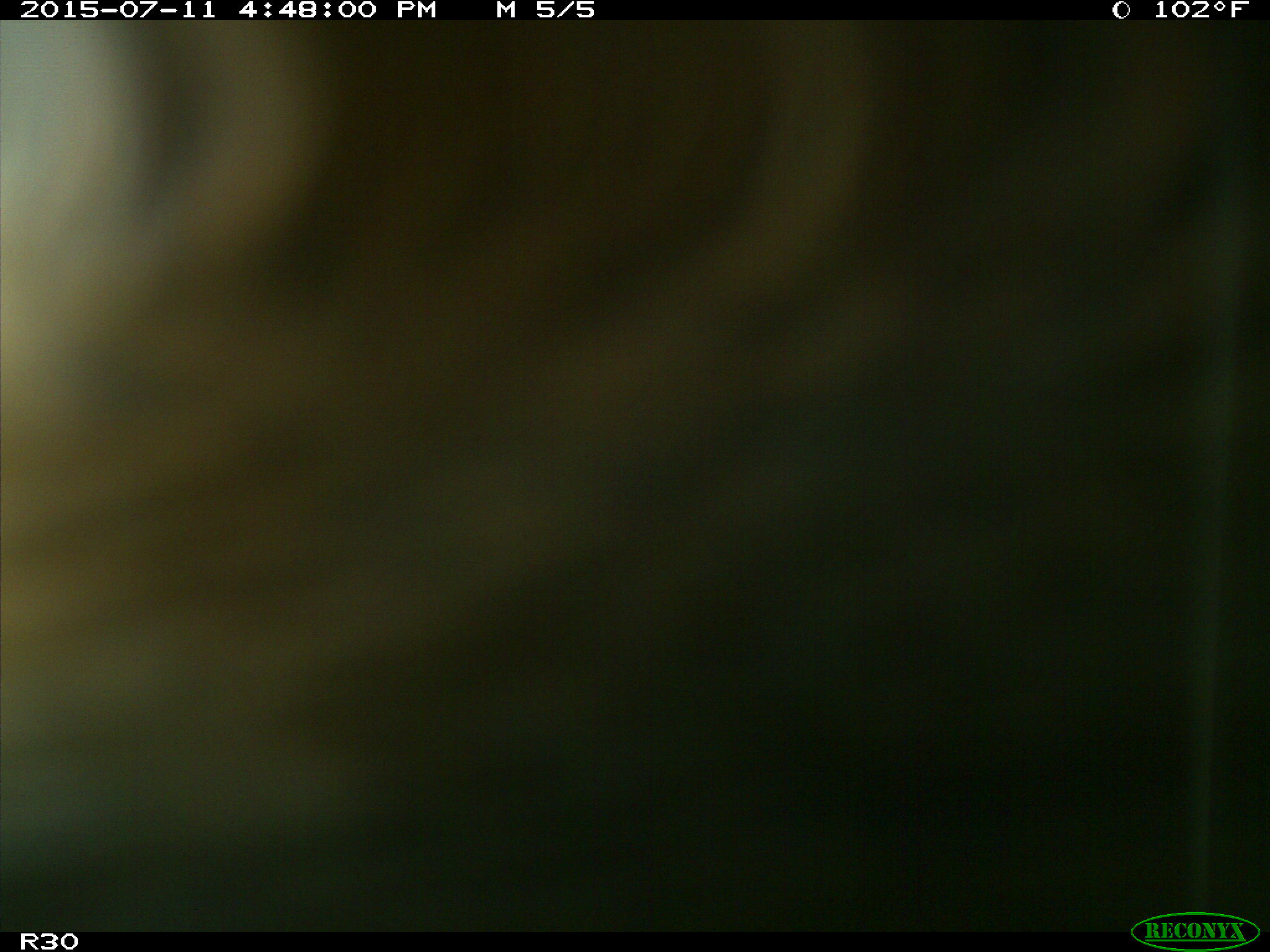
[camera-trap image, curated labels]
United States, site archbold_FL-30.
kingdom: Animalia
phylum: Chordata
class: Mammalia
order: Artiodactyla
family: Bovidae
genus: Bos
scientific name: Bos taurus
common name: domestic cow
Bos taurus (domestic cow).